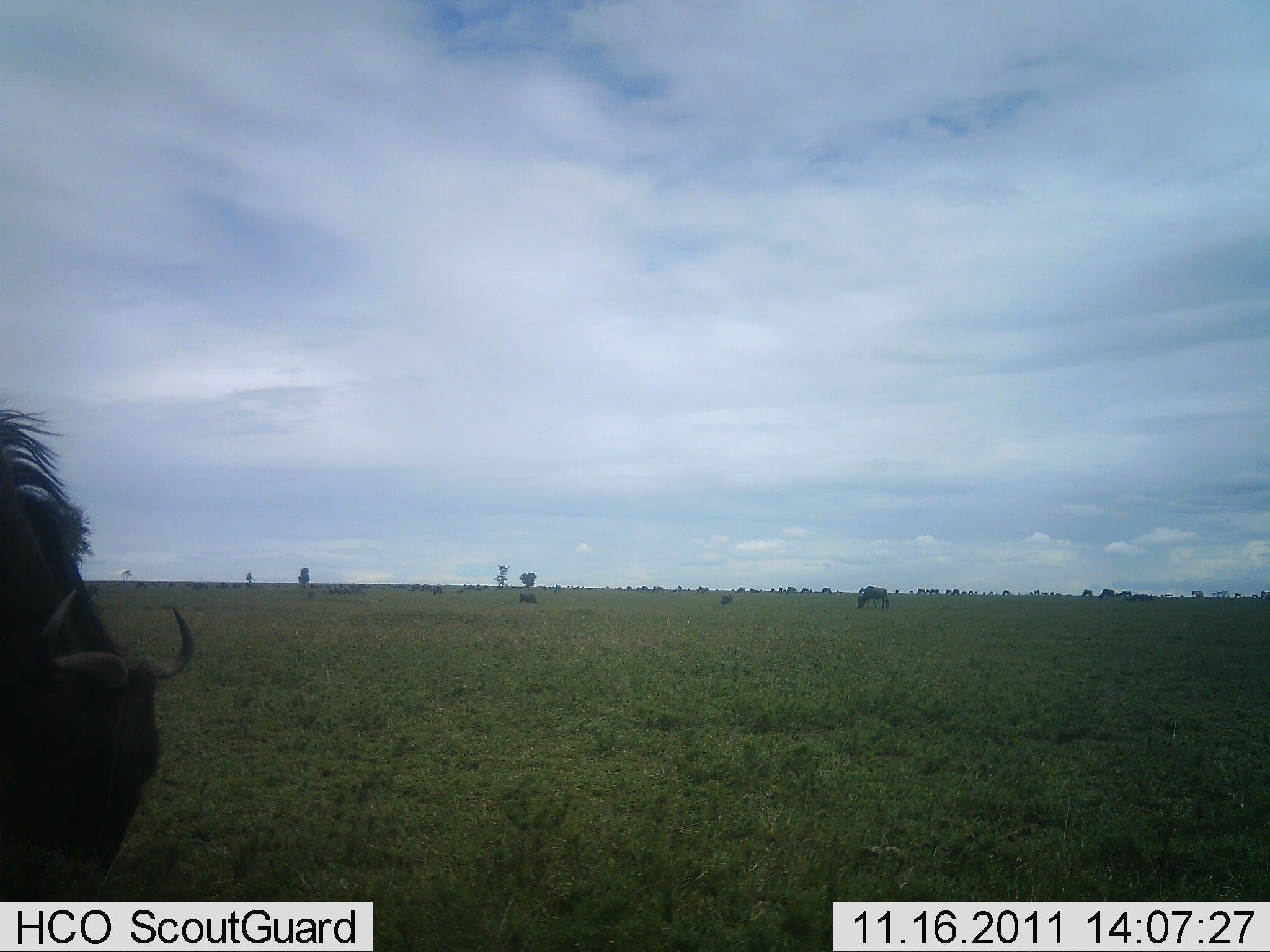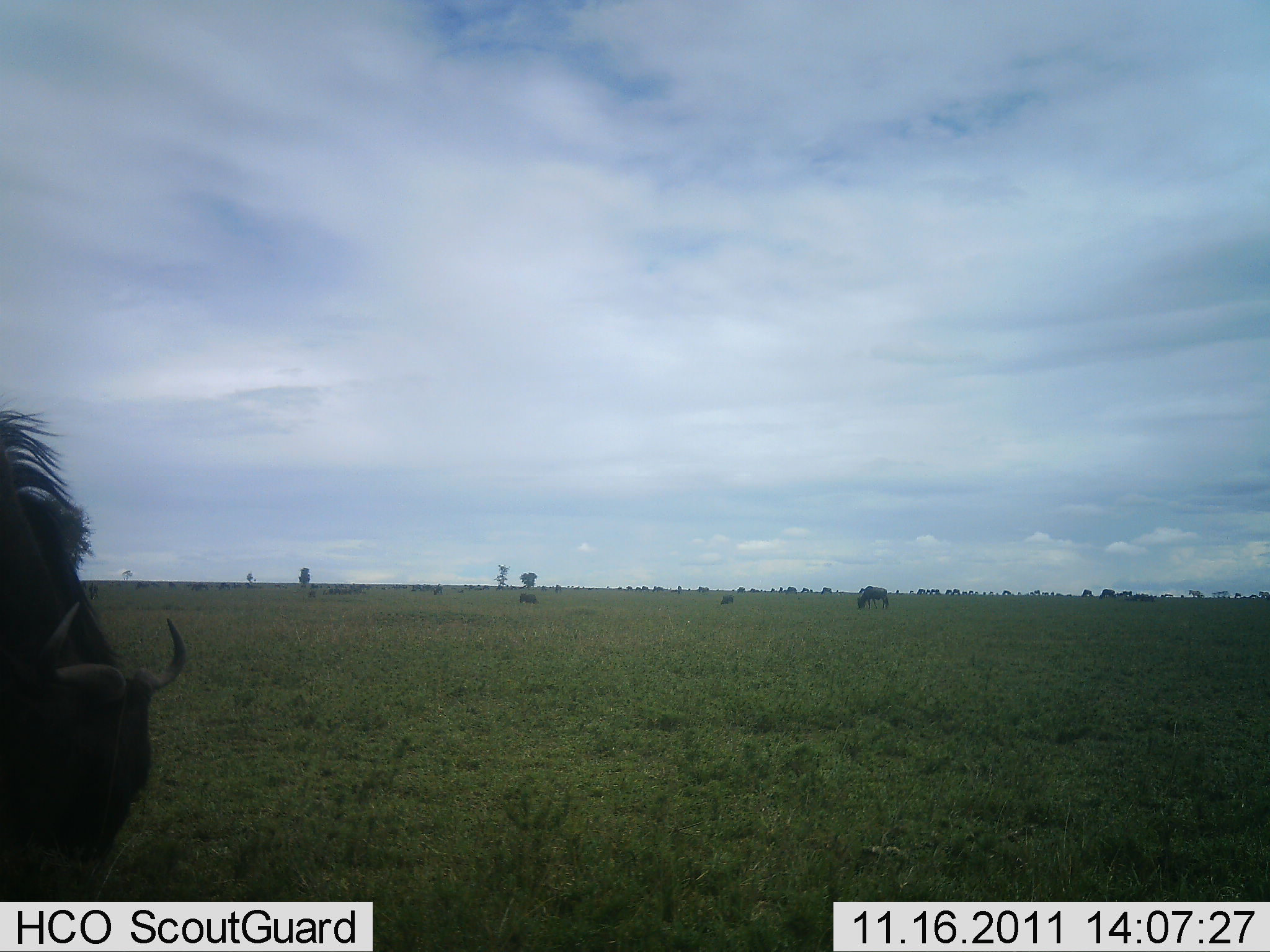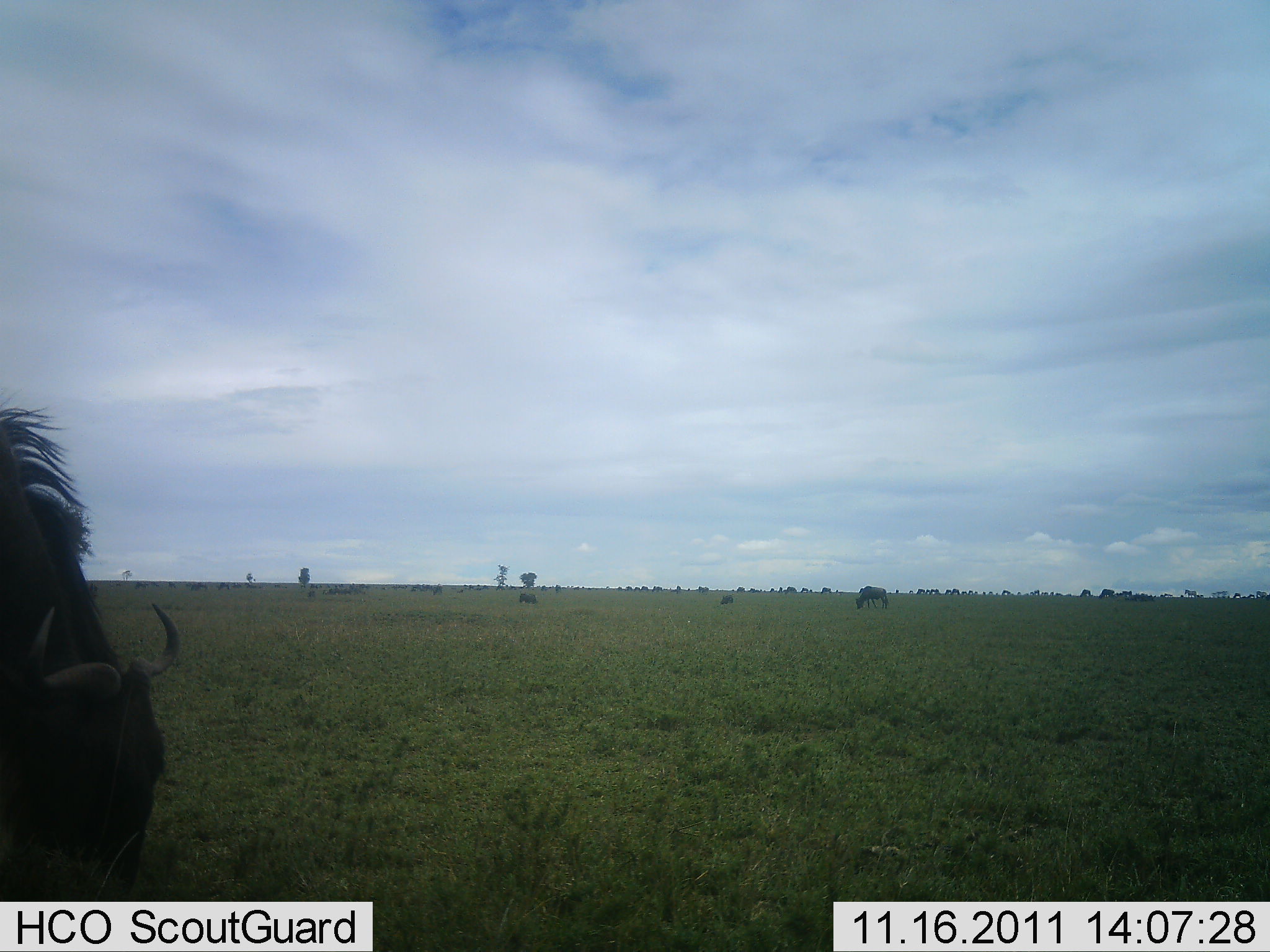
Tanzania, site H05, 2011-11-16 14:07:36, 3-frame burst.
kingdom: Animalia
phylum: Chordata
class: Mammalia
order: Artiodactyla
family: Bovidae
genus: Connochaetes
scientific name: Connochaetes taurinus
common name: blue wildebeest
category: wildebeest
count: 4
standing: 50%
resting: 0%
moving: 7%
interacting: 0%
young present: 0%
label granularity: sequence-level